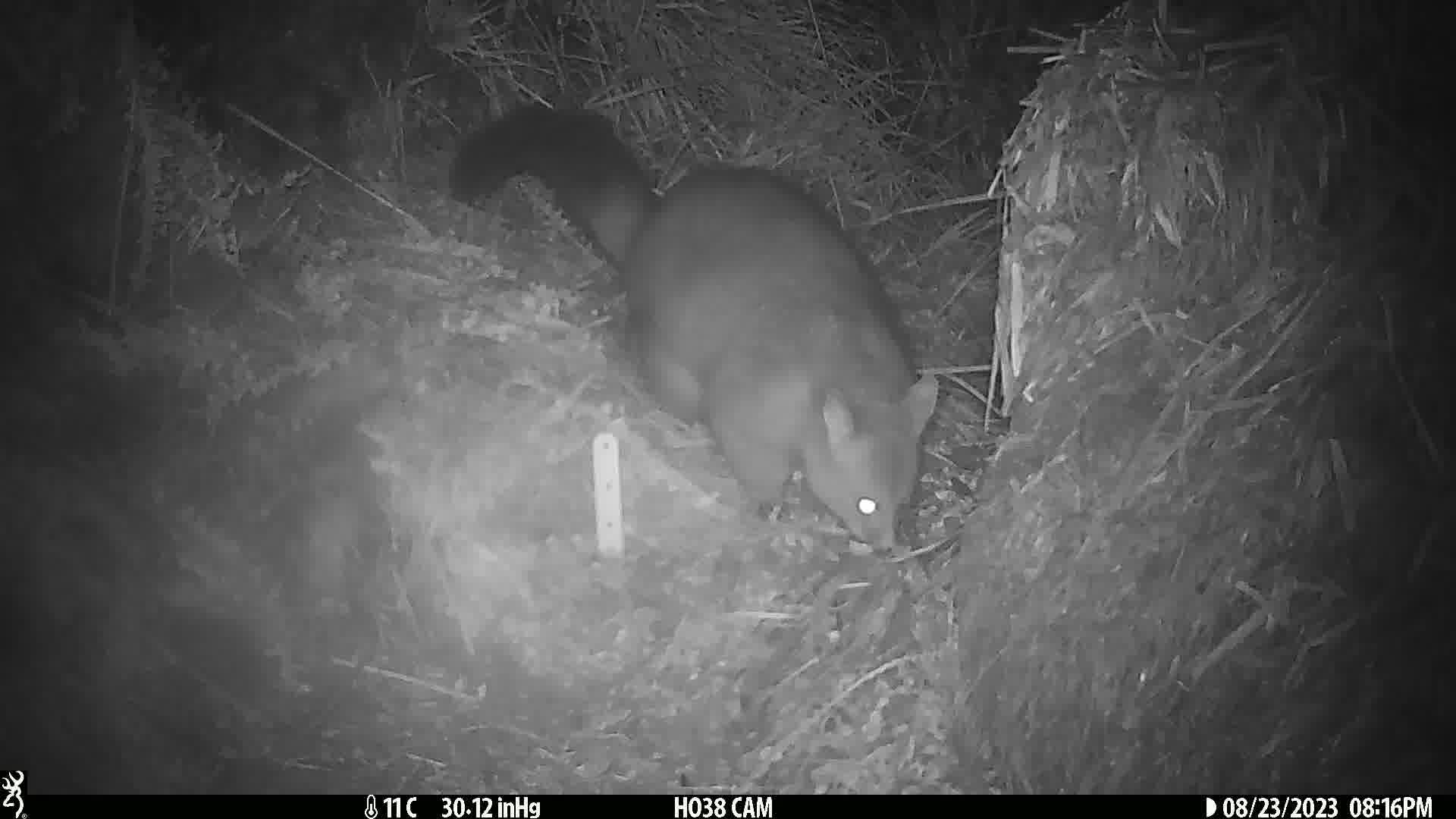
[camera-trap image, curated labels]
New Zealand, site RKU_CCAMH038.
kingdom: Animalia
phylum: Chordata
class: Mammalia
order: Diprotodontia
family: Phalangeridae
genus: Trichosurus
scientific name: Trichosurus vulpecula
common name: common brushtail possum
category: possum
Possum (common brushtail possum) (Trichosurus vulpecula).